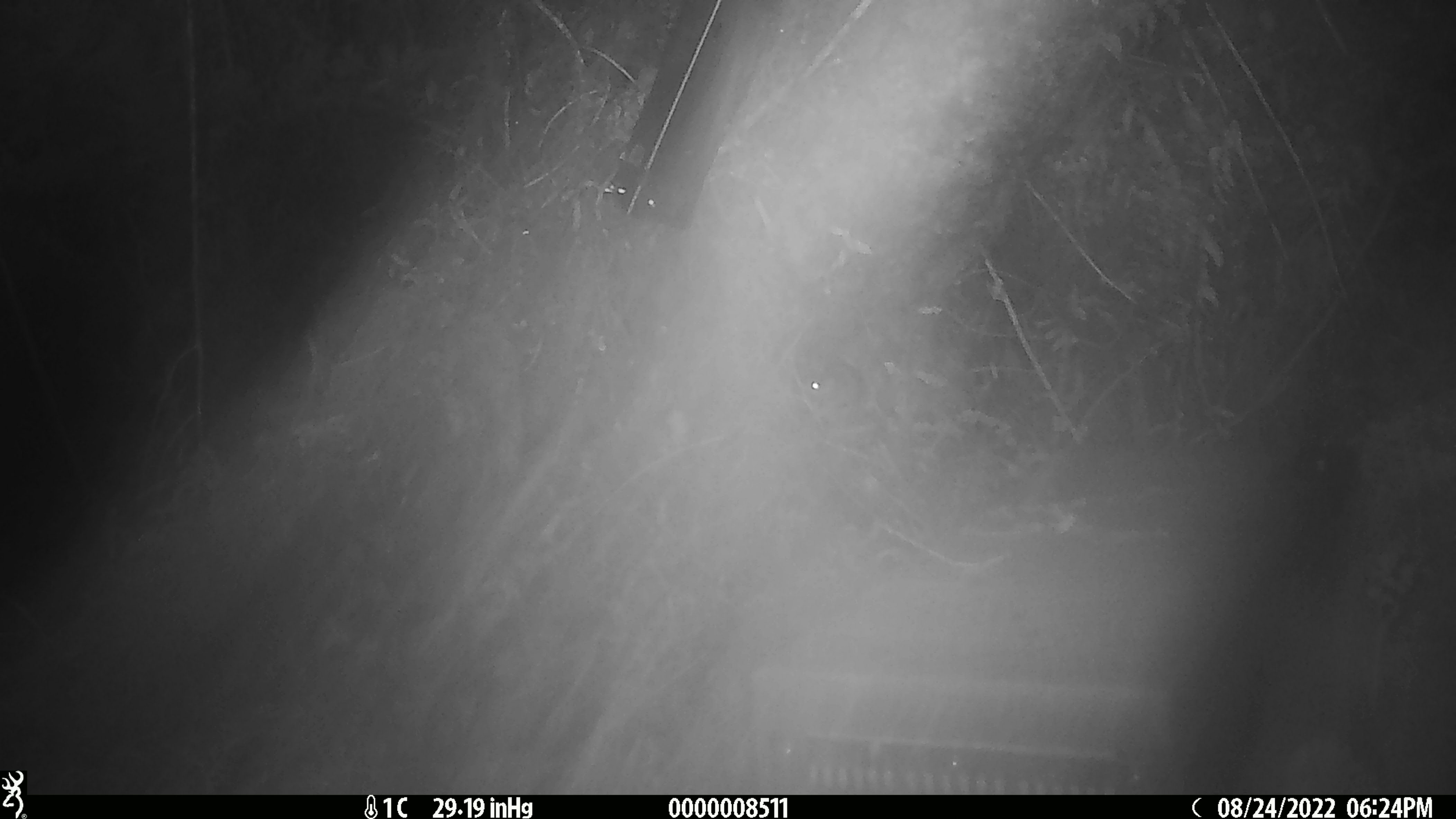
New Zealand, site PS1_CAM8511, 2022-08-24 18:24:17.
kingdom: Animalia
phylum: Chordata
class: Mammalia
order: Rodentia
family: Muridae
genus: Mus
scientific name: Mus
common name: mouse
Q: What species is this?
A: Mouse (Mus).